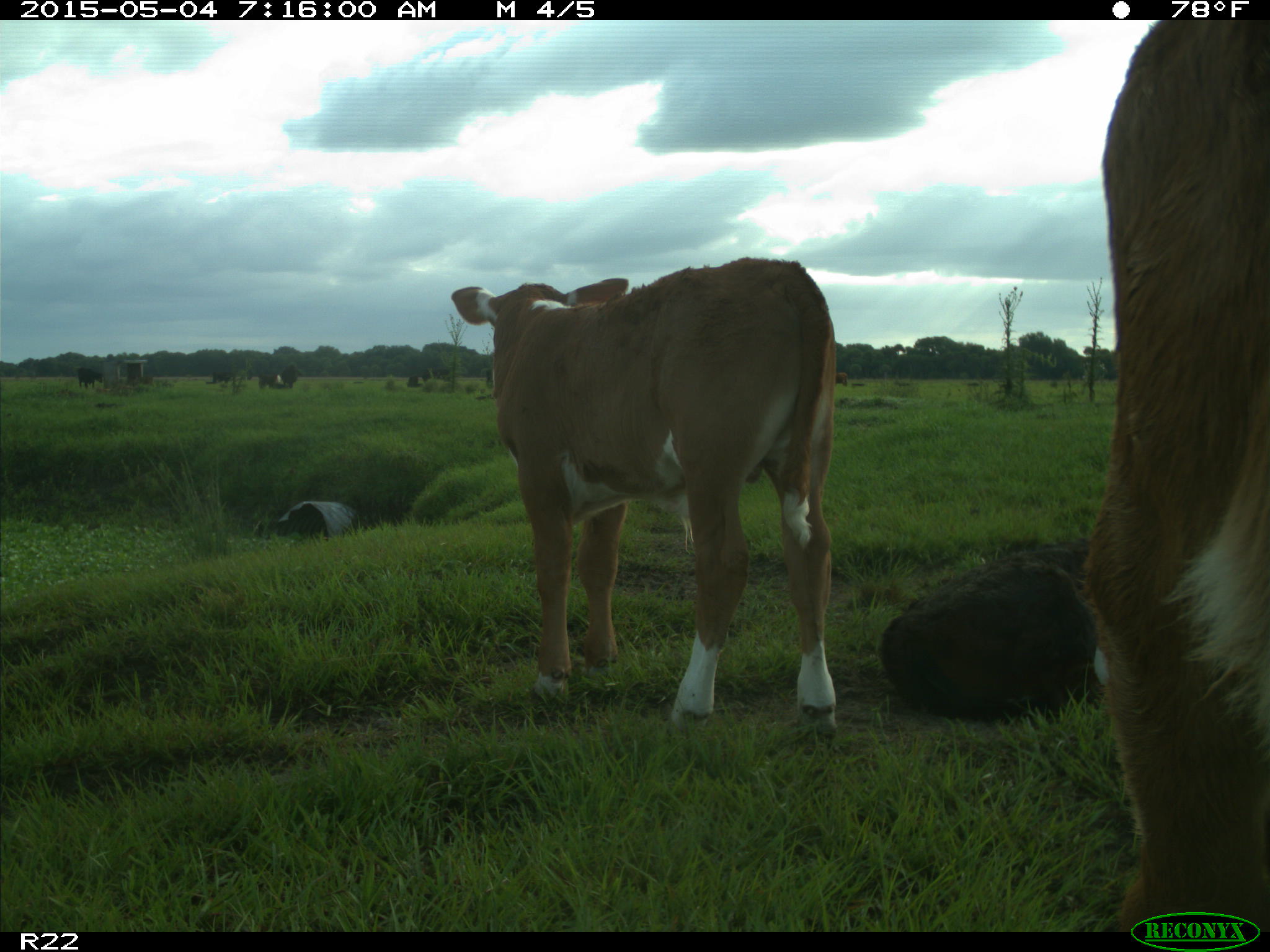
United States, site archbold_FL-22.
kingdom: Animalia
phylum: Chordata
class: Mammalia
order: Artiodactyla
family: Bovidae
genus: Bos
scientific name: Bos taurus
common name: domestic cow